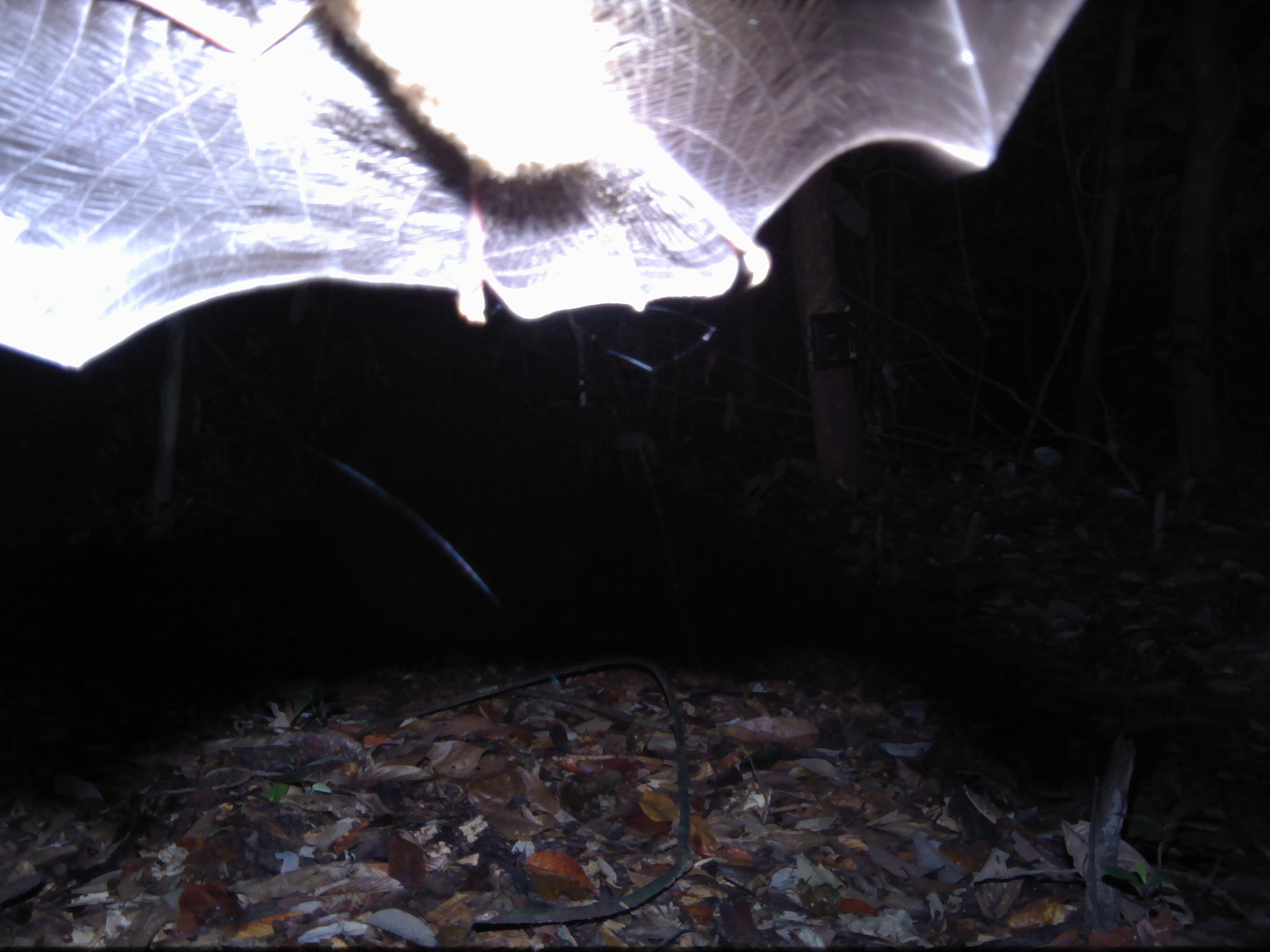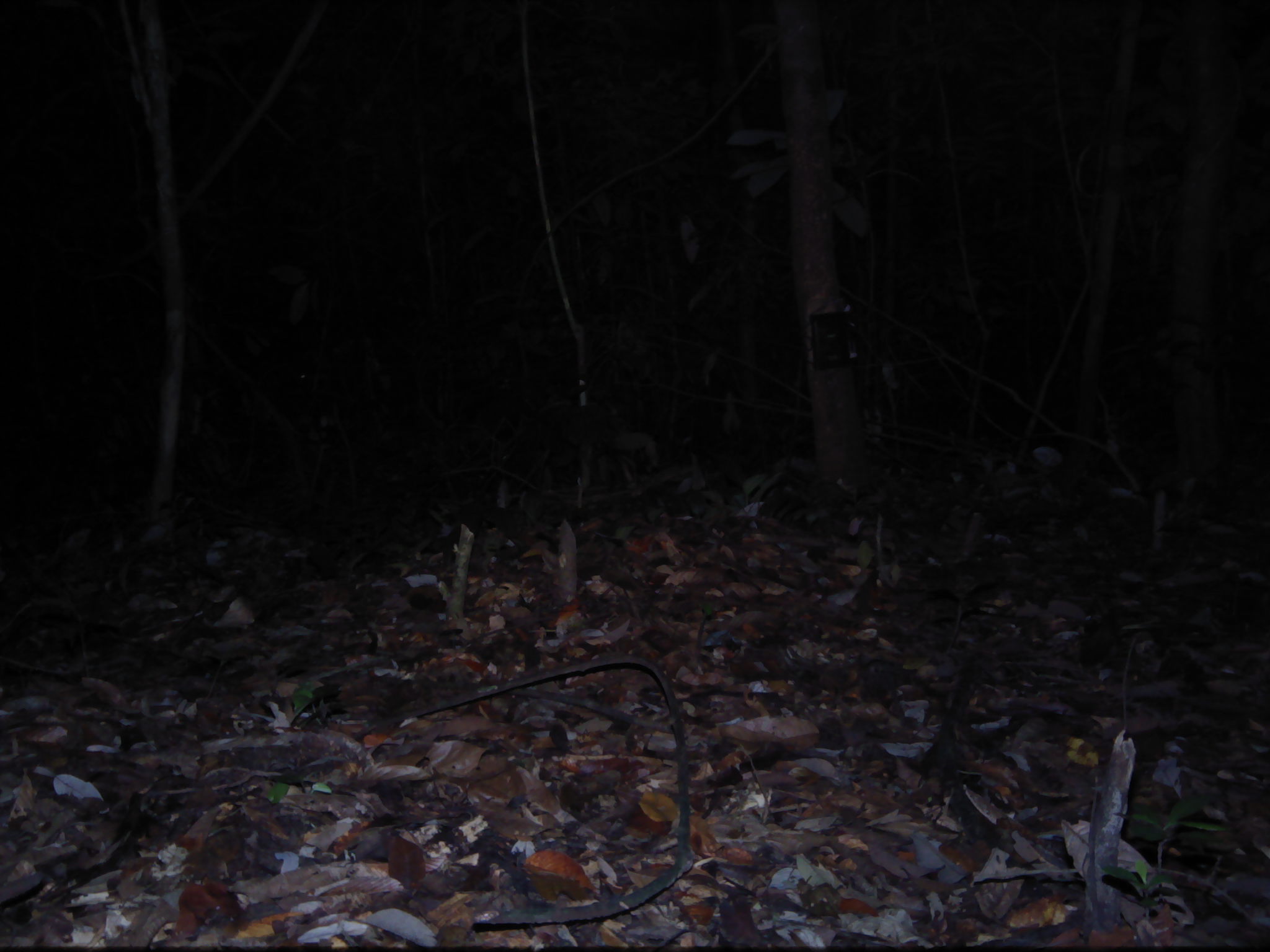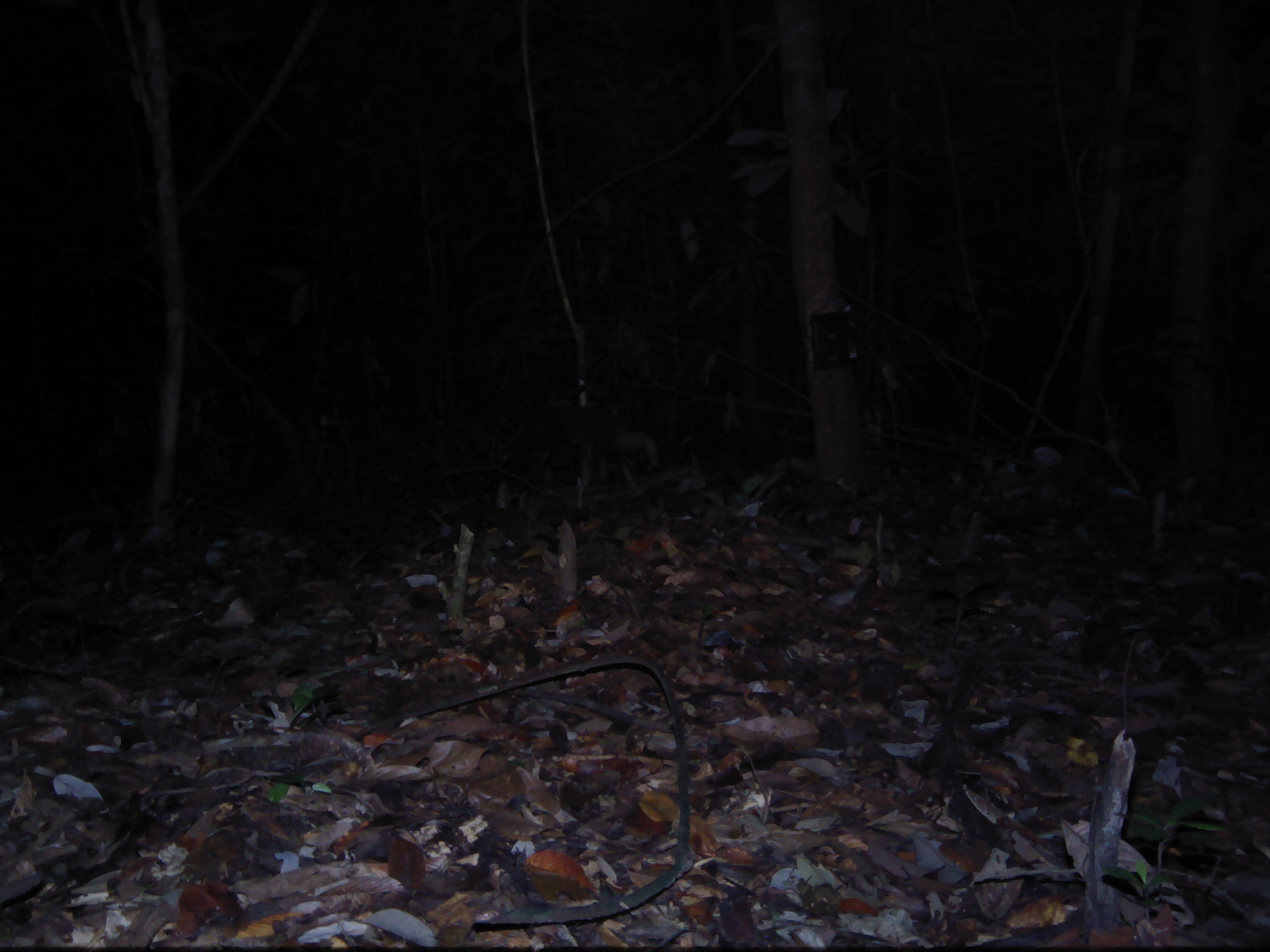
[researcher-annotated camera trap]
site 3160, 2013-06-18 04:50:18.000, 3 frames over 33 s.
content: unidentified animal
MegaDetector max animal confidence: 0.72